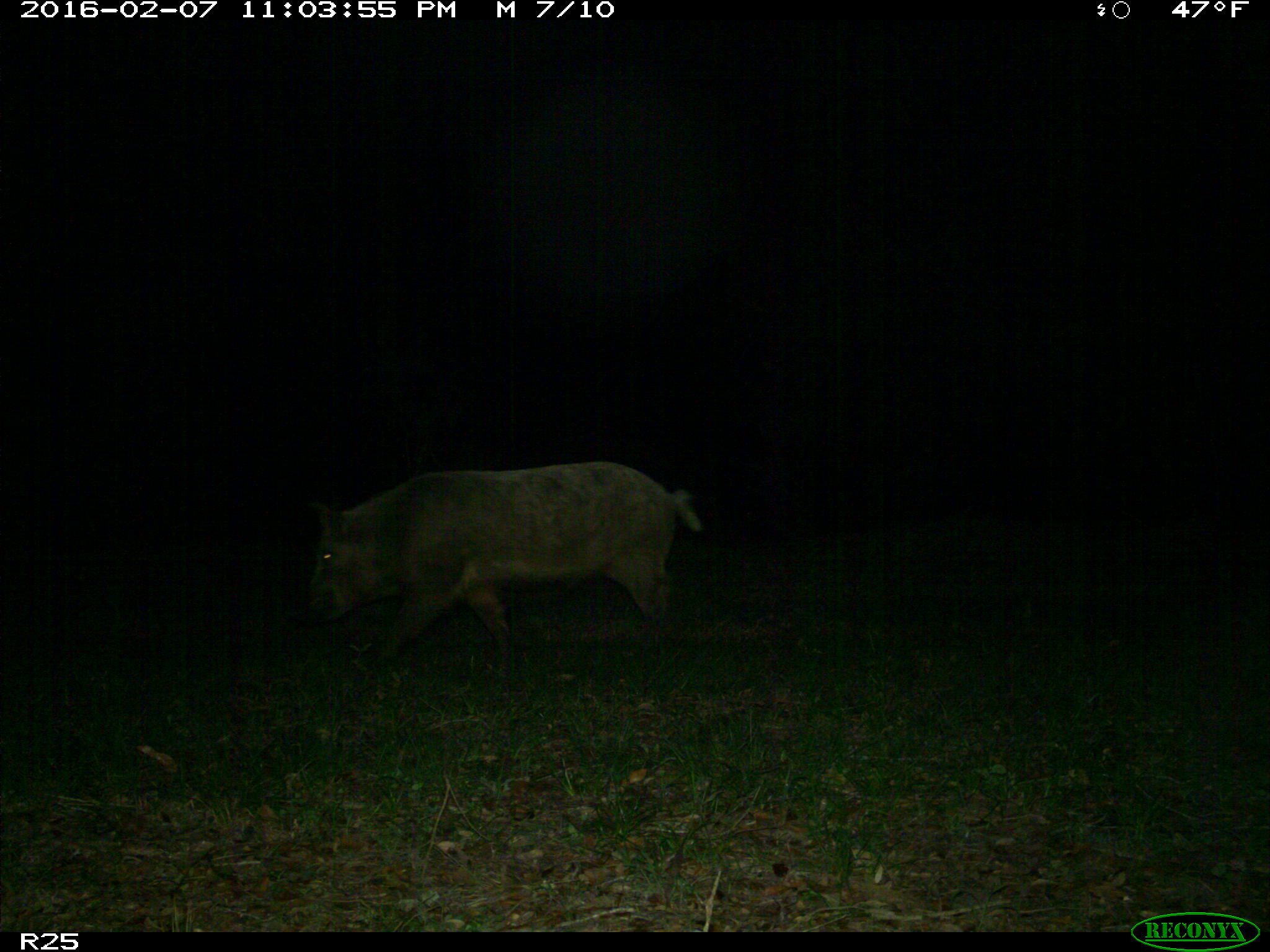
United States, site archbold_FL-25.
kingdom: Animalia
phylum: Chordata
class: Mammalia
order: Artiodactyla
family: Suidae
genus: Sus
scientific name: Sus scrofa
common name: wild boar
Sus scrofa (wild boar).